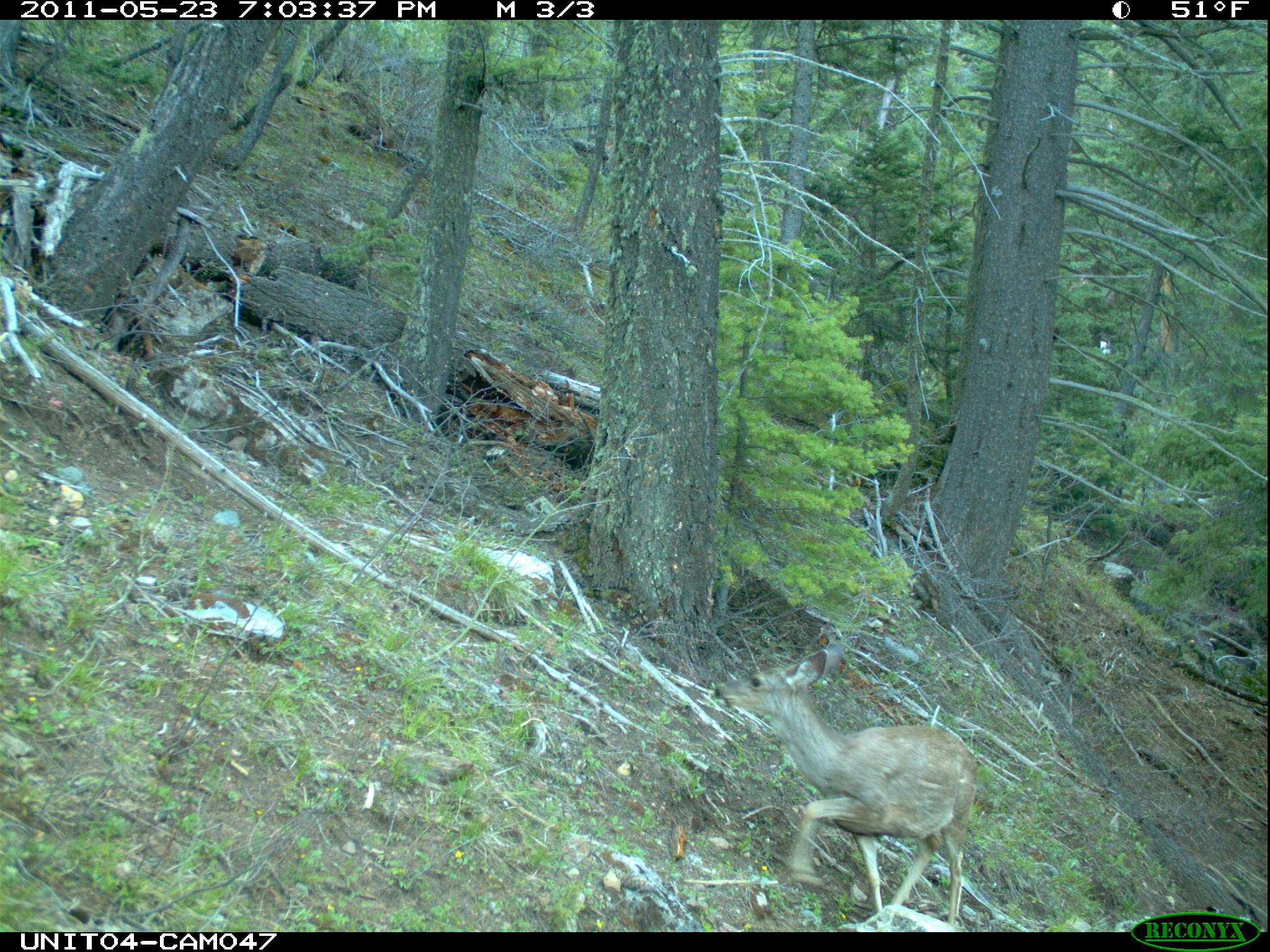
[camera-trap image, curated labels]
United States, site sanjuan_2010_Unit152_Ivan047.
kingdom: Animalia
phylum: Chordata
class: Mammalia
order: Artiodactyla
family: Cervidae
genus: Odocoileus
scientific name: Odocoileus hemionus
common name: mule deer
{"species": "Odocoileus hemionus (mule deer)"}